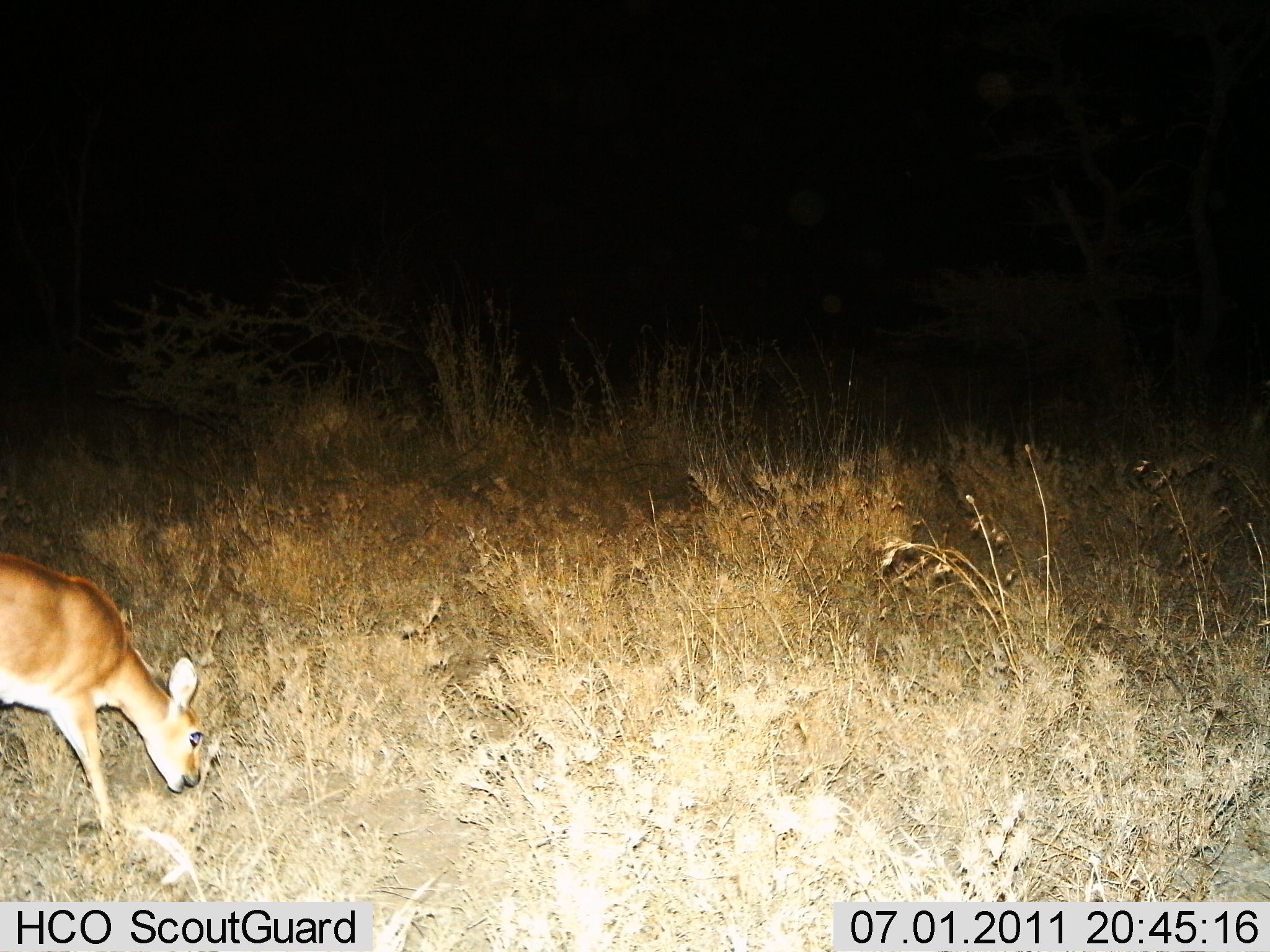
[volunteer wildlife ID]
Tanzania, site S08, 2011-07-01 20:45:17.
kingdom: Animalia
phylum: Chordata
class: Mammalia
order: Artiodactyla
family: Bovidae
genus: Madoqua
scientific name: Madoqua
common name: dikdik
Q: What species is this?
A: Dikdik (Madoqua).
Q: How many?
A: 1.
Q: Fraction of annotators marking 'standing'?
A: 0%.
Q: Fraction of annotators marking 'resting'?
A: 0%.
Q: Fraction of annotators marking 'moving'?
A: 0%.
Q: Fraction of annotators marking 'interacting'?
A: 0%.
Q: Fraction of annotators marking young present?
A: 0%.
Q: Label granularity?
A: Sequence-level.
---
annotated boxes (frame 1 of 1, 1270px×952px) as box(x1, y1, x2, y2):
animal: box(0, 551, 202, 842)